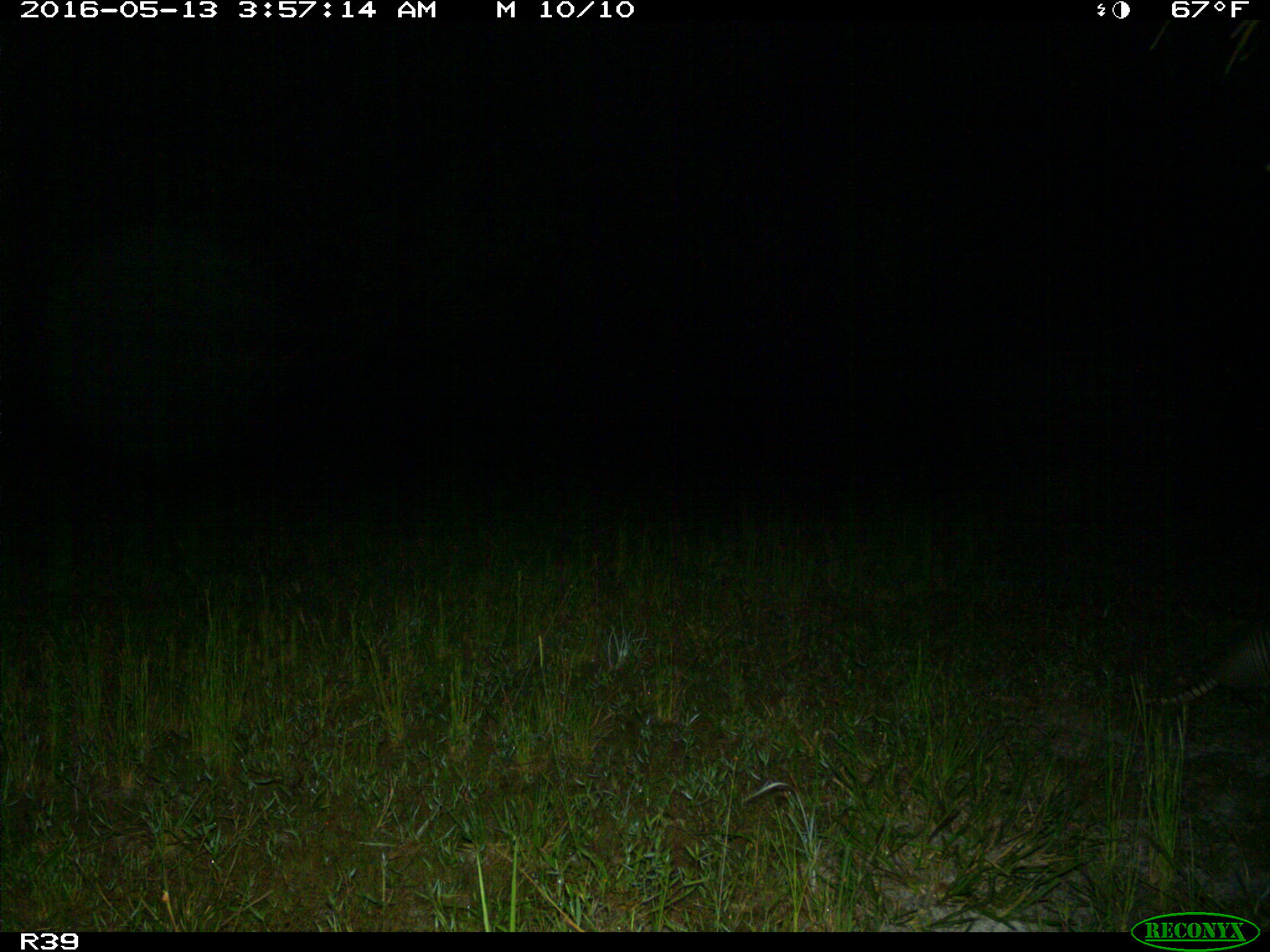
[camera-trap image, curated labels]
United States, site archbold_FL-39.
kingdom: Animalia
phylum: Chordata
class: Mammalia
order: Cingulata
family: Dasypodidae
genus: Dasypus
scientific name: Dasypus novemcinctus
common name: nine-banded armadillo